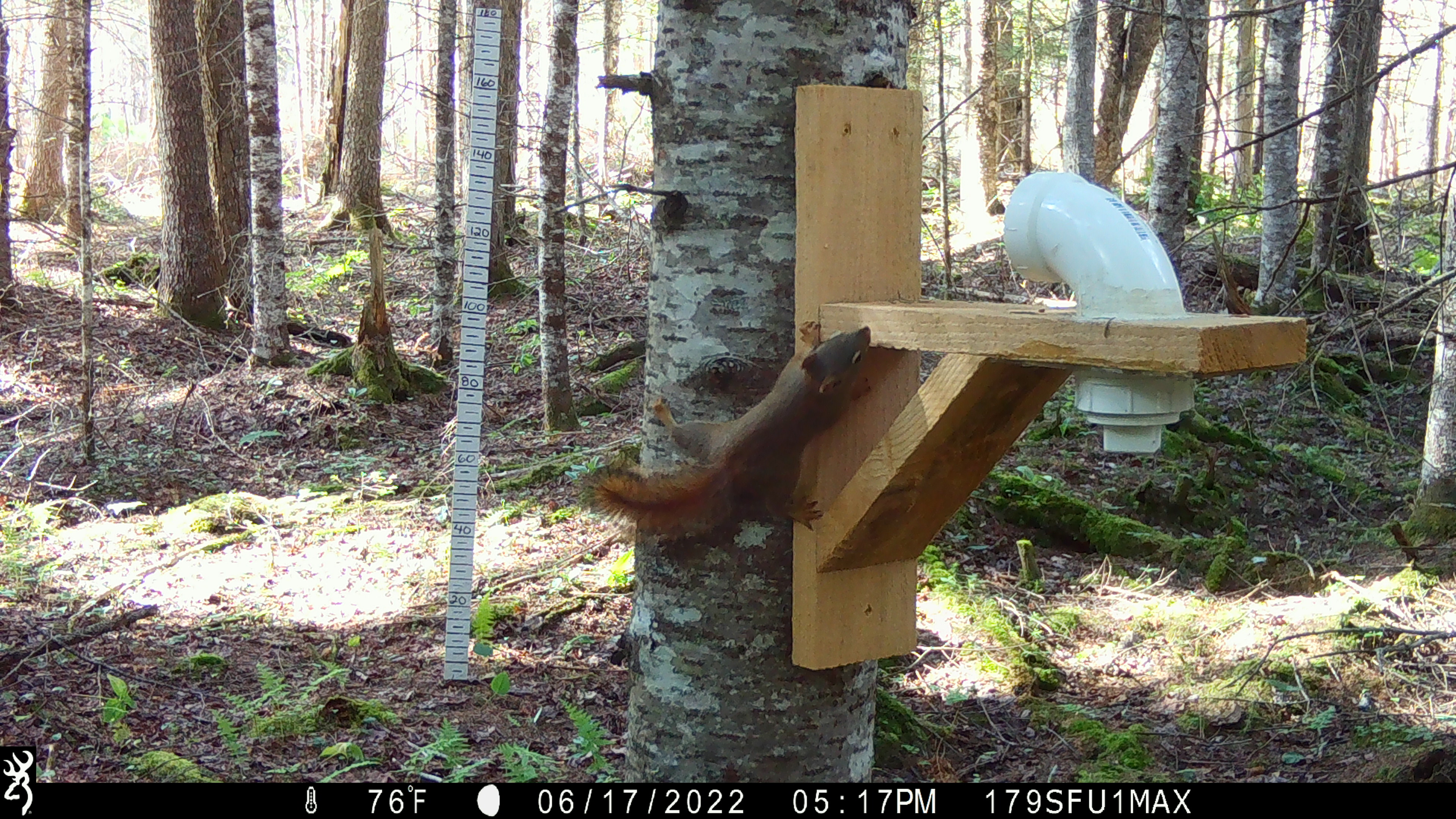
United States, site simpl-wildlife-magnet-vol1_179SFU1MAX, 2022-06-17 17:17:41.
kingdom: Animalia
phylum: Chordata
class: Mammalia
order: Rodentia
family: Sciuridae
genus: Tamiasciurus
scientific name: Tamiasciurus hudsonicus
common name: red squirrel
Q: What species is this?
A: Red squirrel (Tamiasciurus hudsonicus).